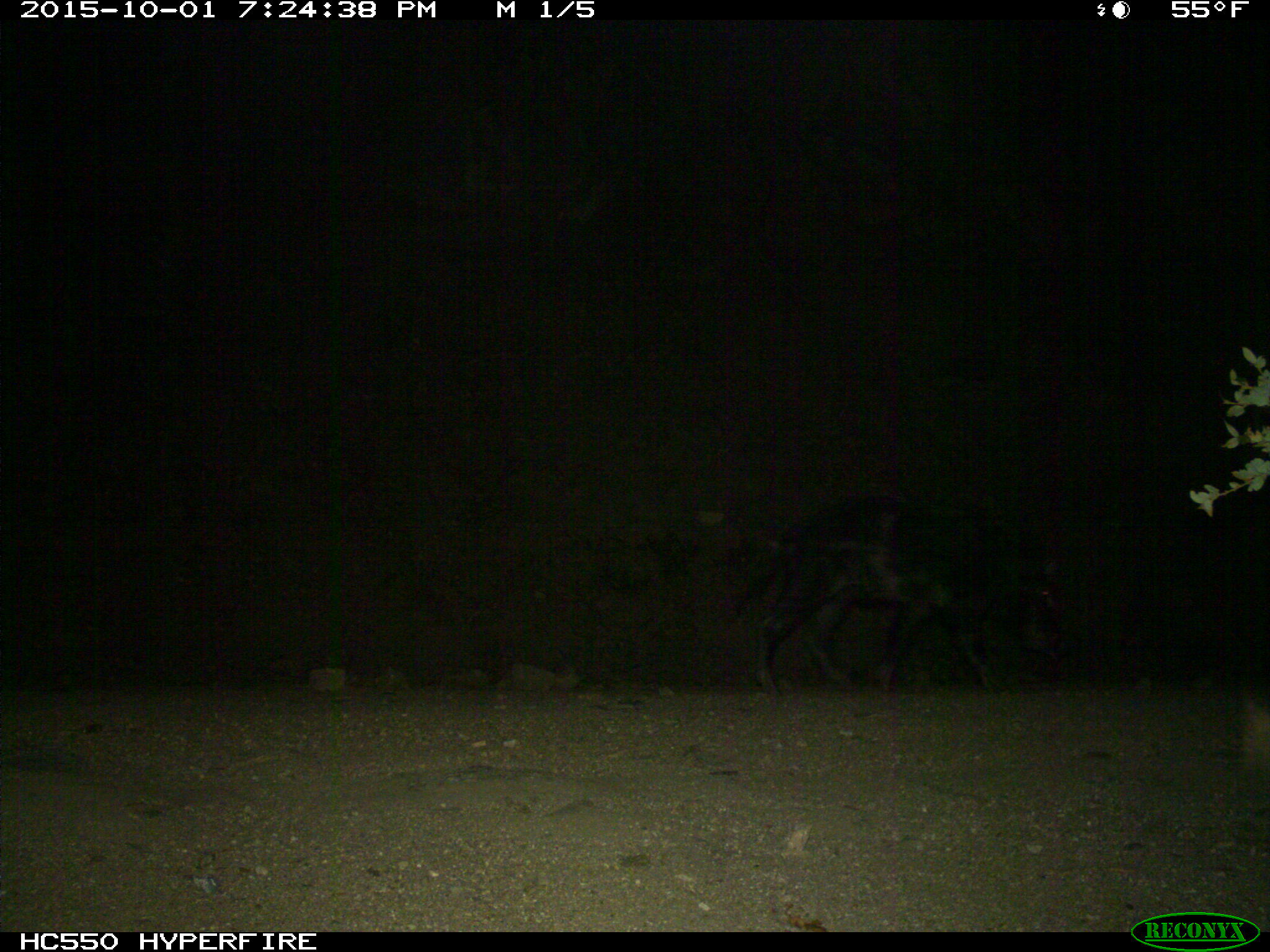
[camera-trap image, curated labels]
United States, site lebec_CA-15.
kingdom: Animalia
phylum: Chordata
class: Mammalia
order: Artiodactyla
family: Suidae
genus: Sus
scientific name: Sus scrofa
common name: wild boar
Sus scrofa (wild boar).